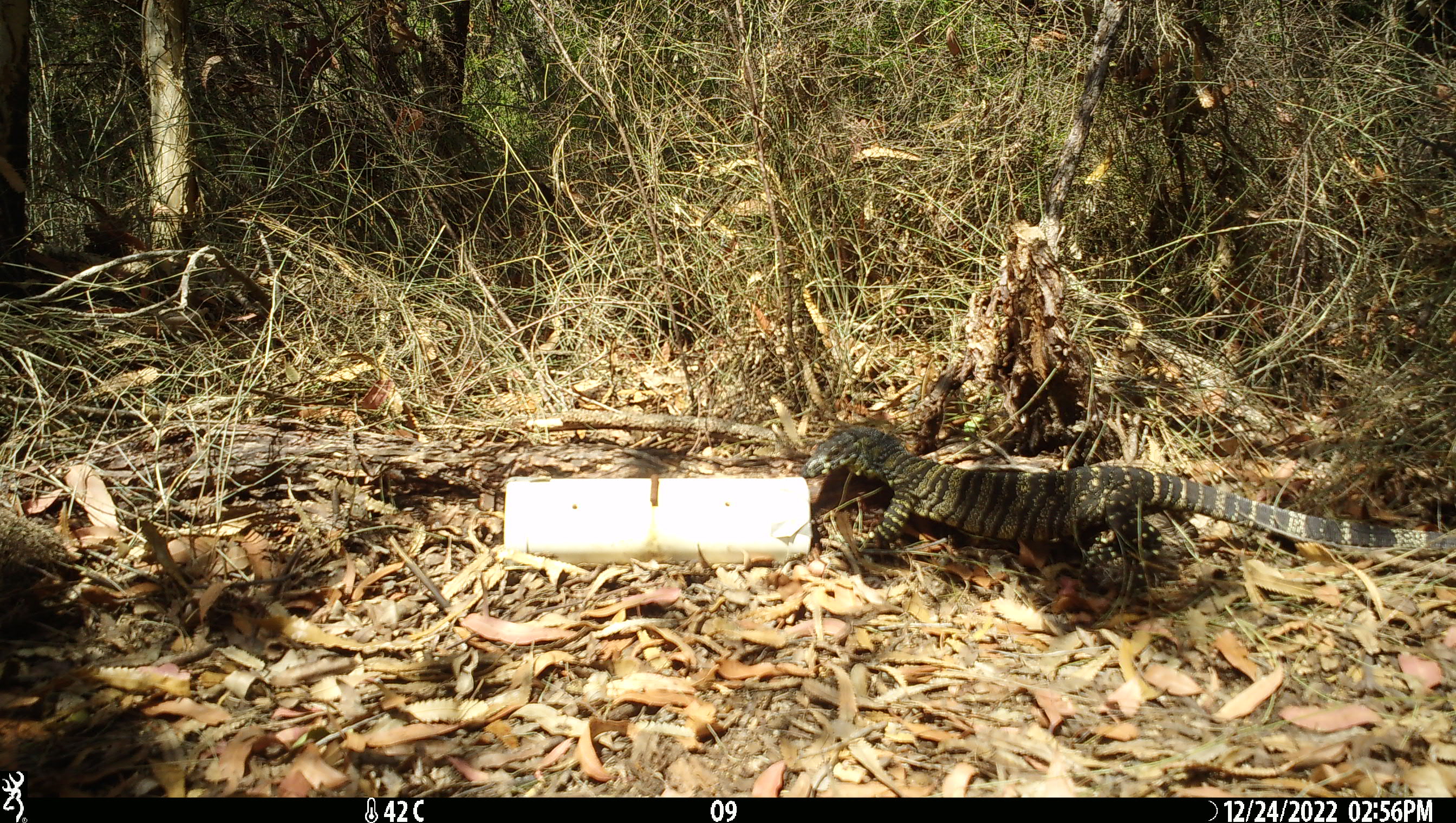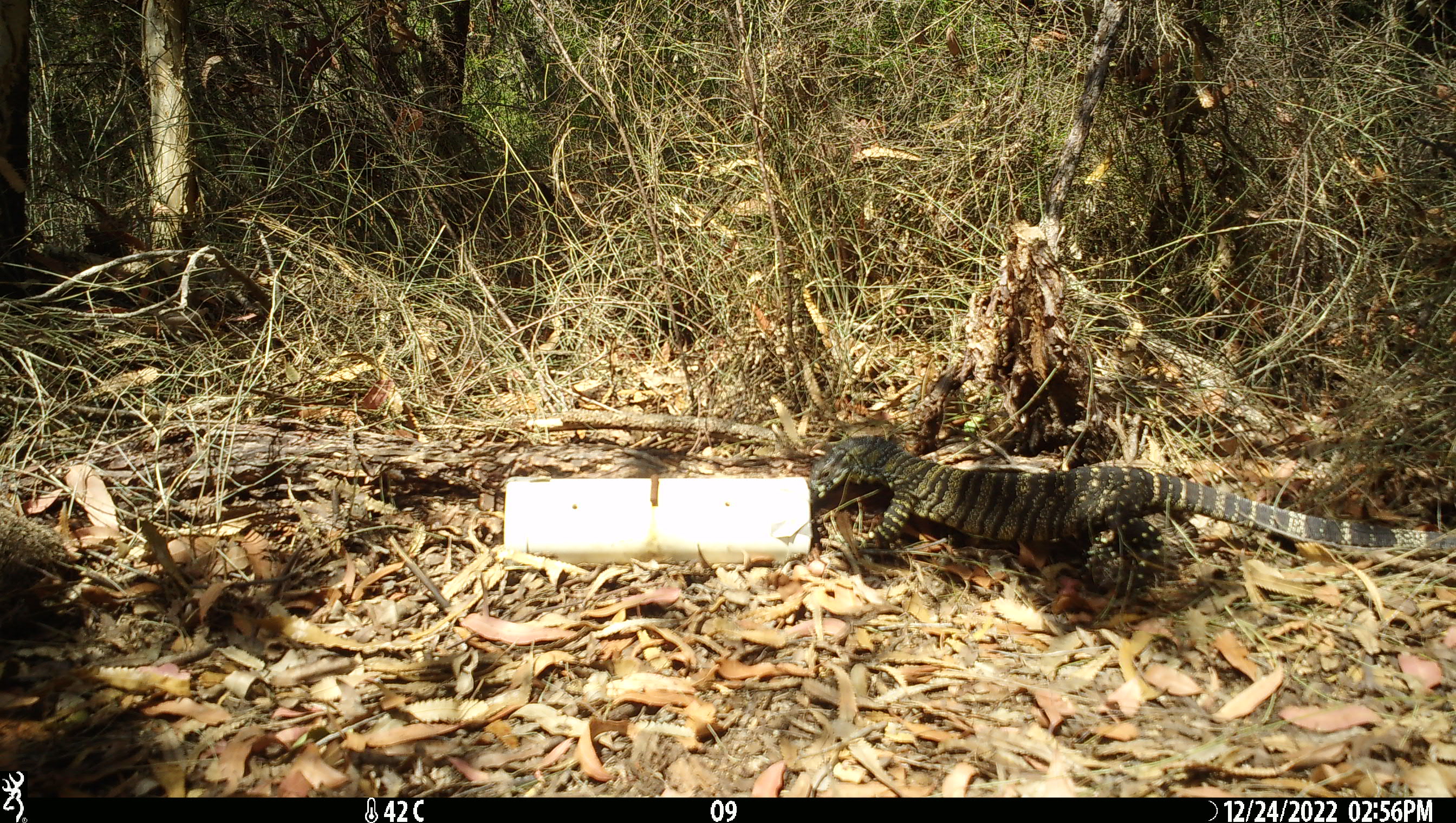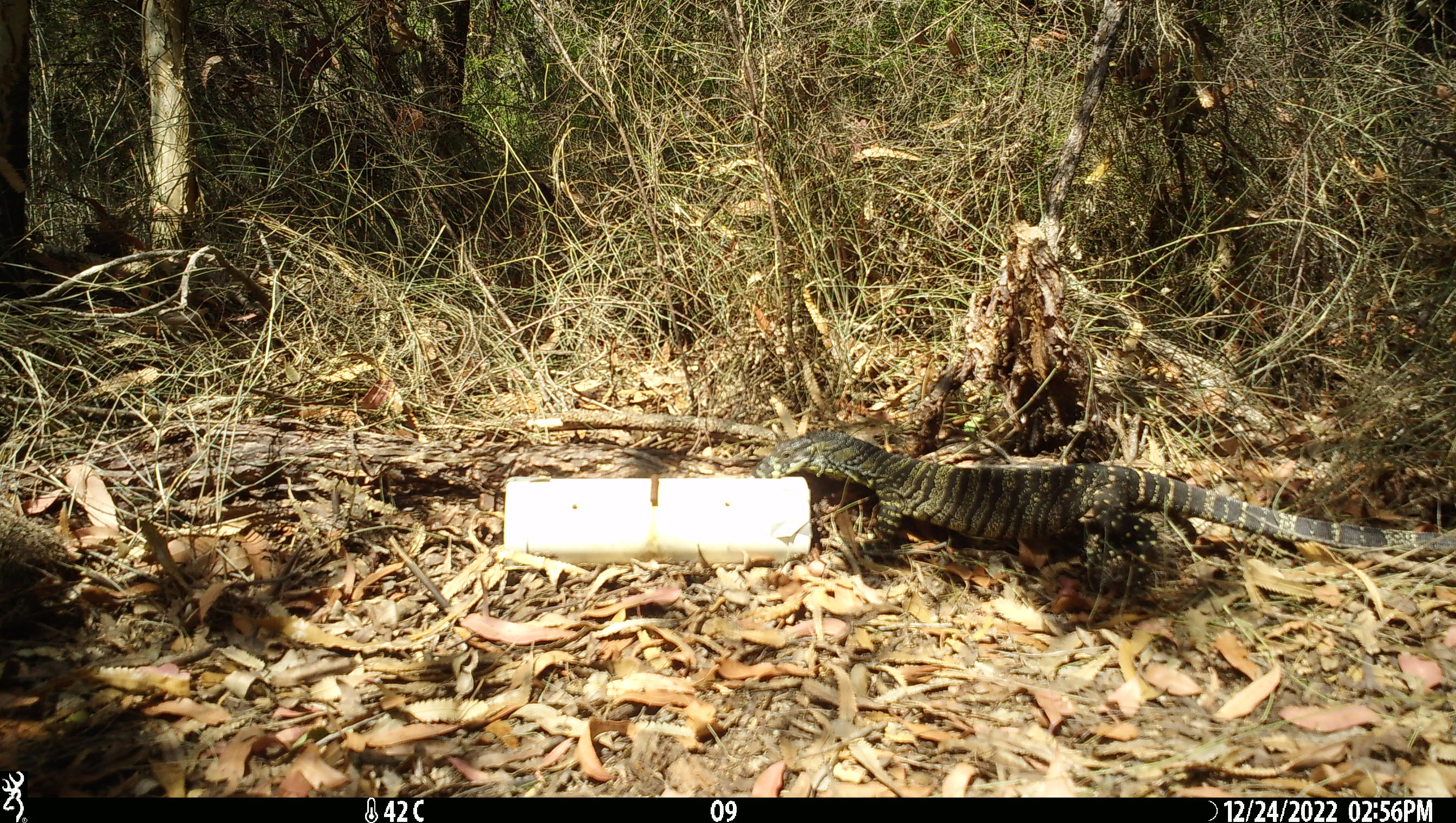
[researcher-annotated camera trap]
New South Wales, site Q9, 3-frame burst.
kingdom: Animalia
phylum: Chordata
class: Reptilia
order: Squamata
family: Varanidae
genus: Varanus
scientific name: Varanus varius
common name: lace monitor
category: goanna